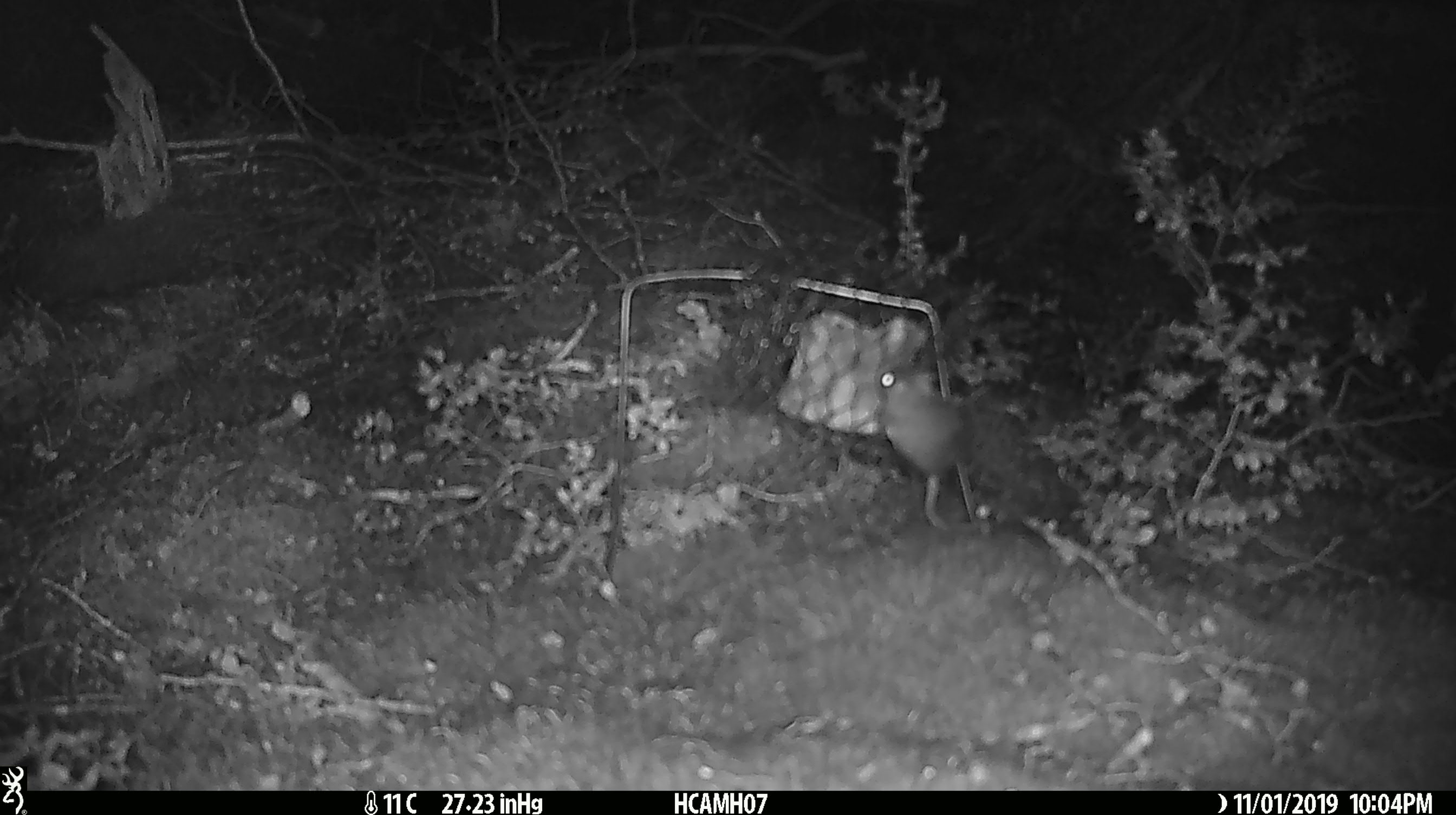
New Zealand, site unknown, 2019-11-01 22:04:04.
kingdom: Animalia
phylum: Chordata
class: Mammalia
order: Rodentia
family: Muridae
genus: Mus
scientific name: Mus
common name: mouse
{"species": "mouse (Mus)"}